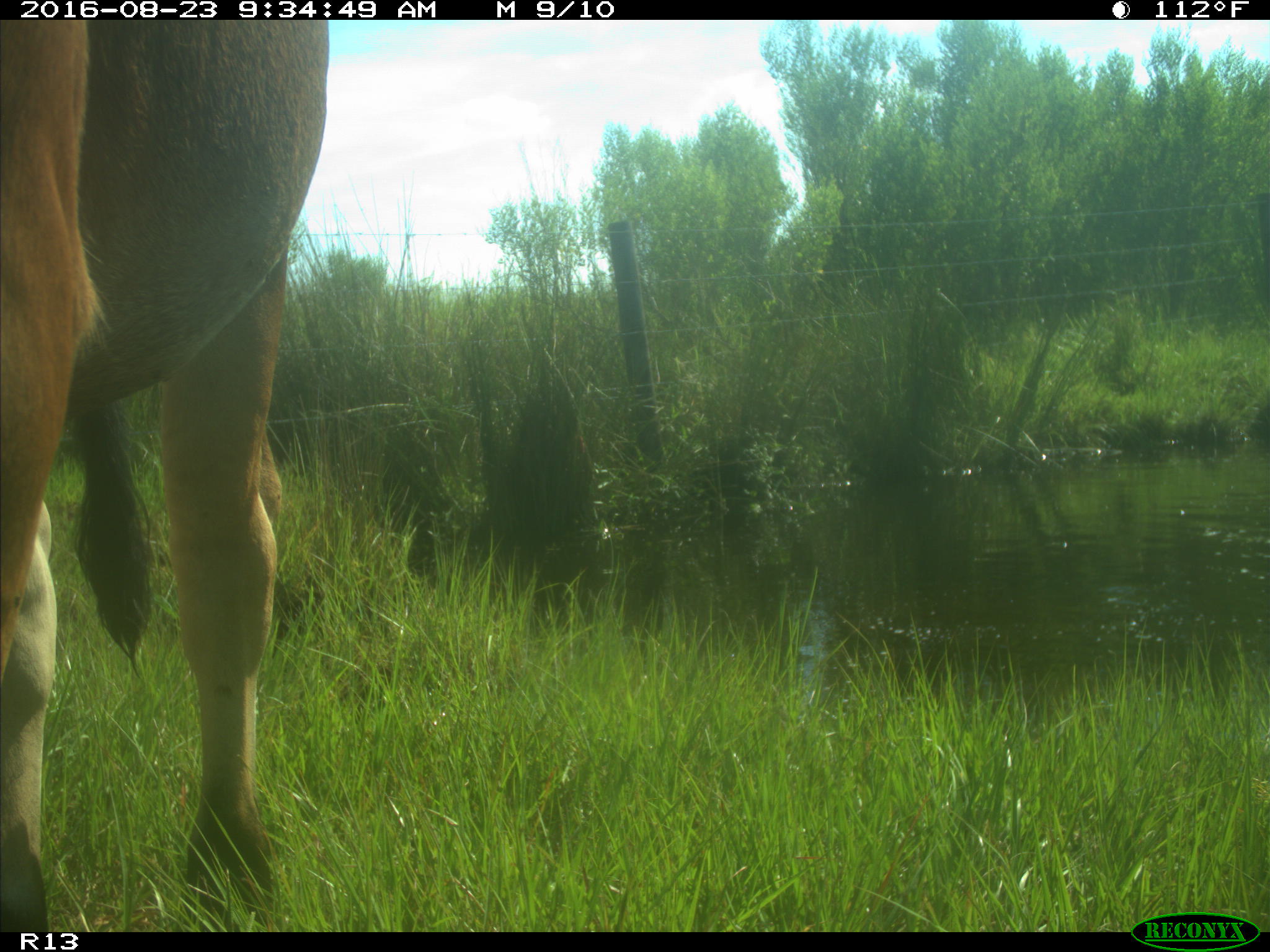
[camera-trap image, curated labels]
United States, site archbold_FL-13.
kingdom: Animalia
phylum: Chordata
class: Mammalia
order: Artiodactyla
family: Bovidae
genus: Bos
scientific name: Bos taurus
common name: domestic cow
Bos taurus (domestic cow).